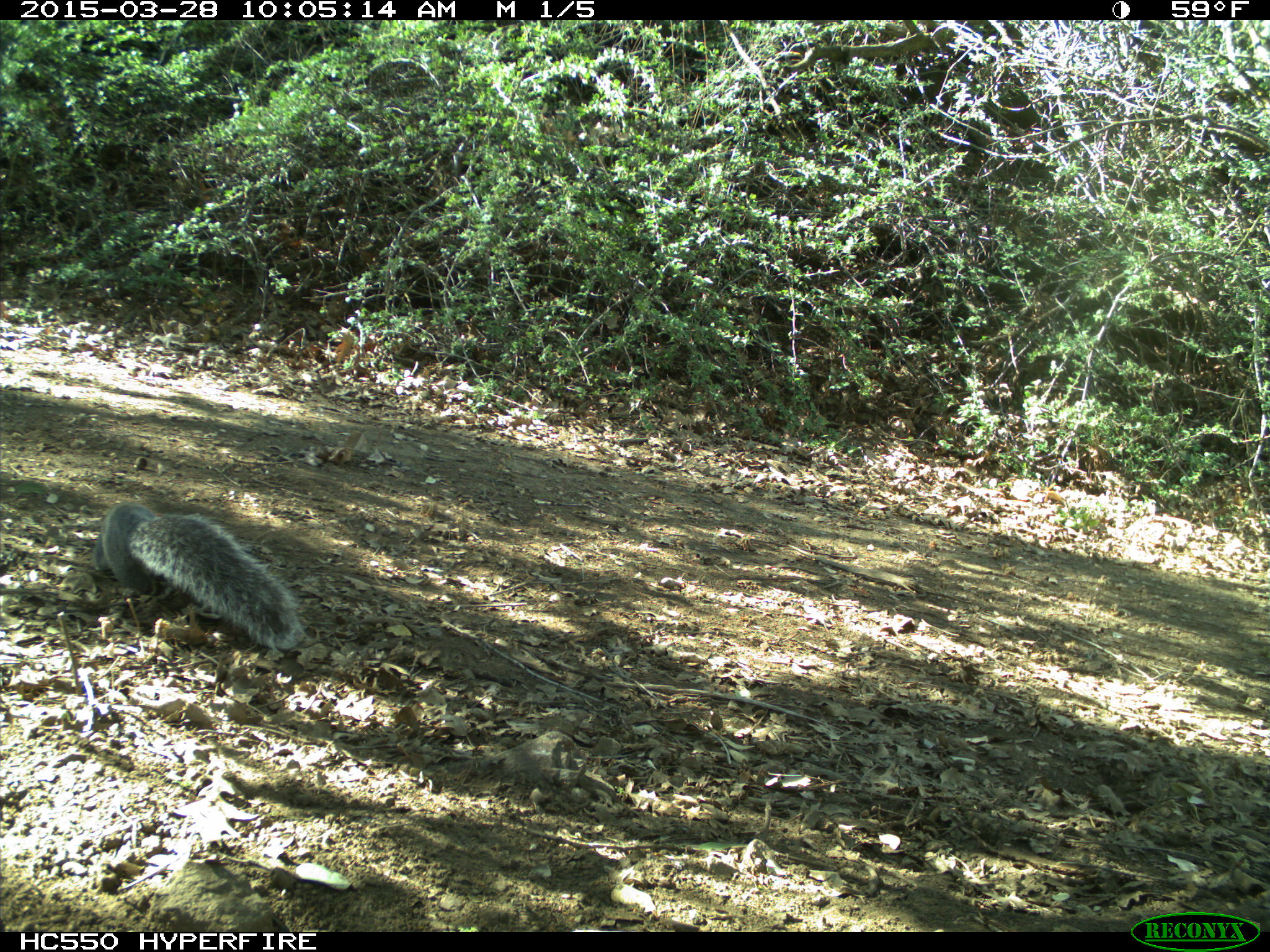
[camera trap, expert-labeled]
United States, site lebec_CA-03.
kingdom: Animalia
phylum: Chordata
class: Mammalia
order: Rodentia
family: Sciuridae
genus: Sciurus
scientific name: Sciurus carolinensis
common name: eastern gray squirrel